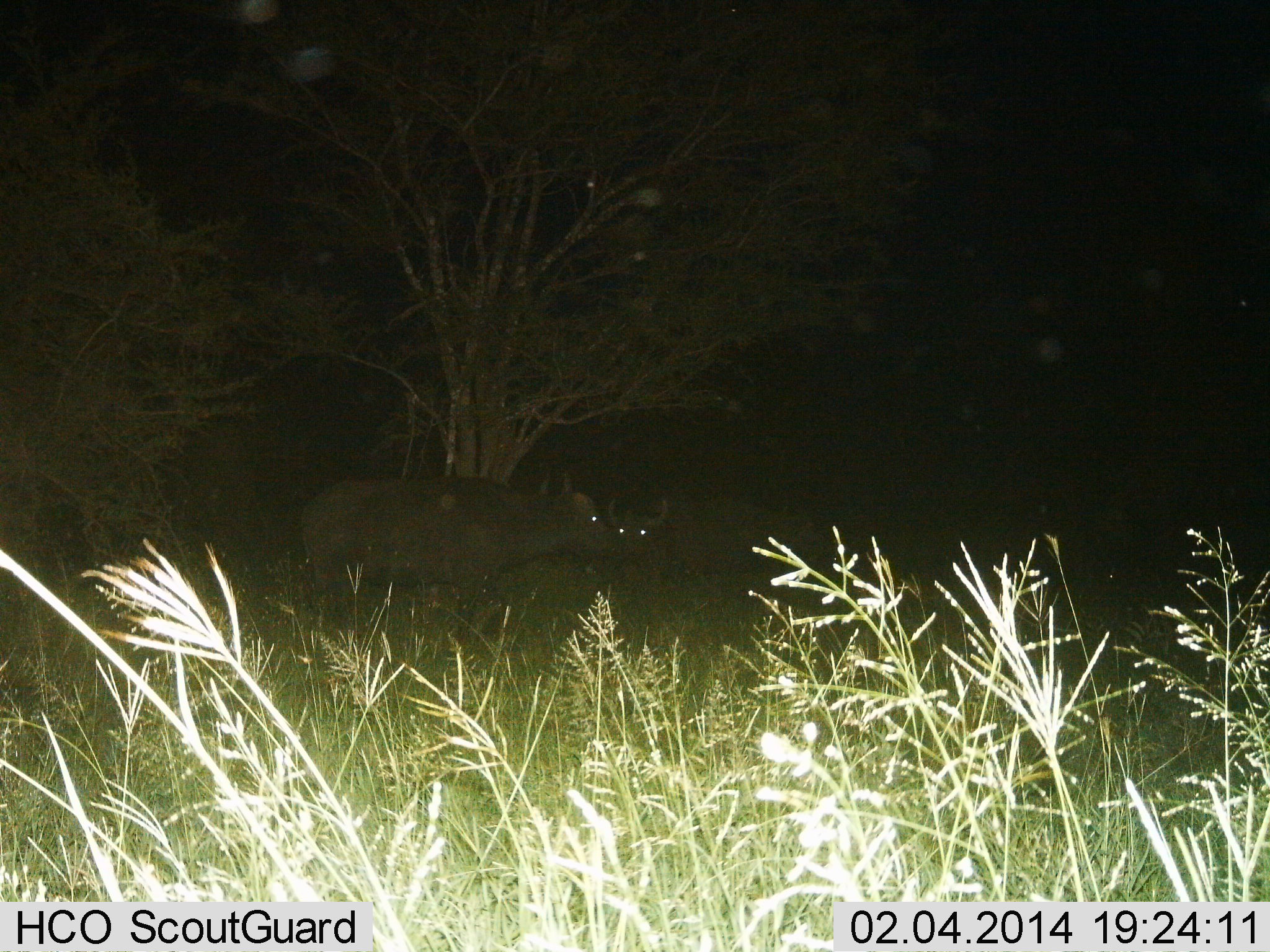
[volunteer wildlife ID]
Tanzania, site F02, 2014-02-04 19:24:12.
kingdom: Animalia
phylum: Chordata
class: Mammalia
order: Artiodactyla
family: Bovidae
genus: Syncerus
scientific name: Syncerus caffer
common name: cape buffalo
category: buffalo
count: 2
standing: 90%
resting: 30%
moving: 0%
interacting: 10%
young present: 0%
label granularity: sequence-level